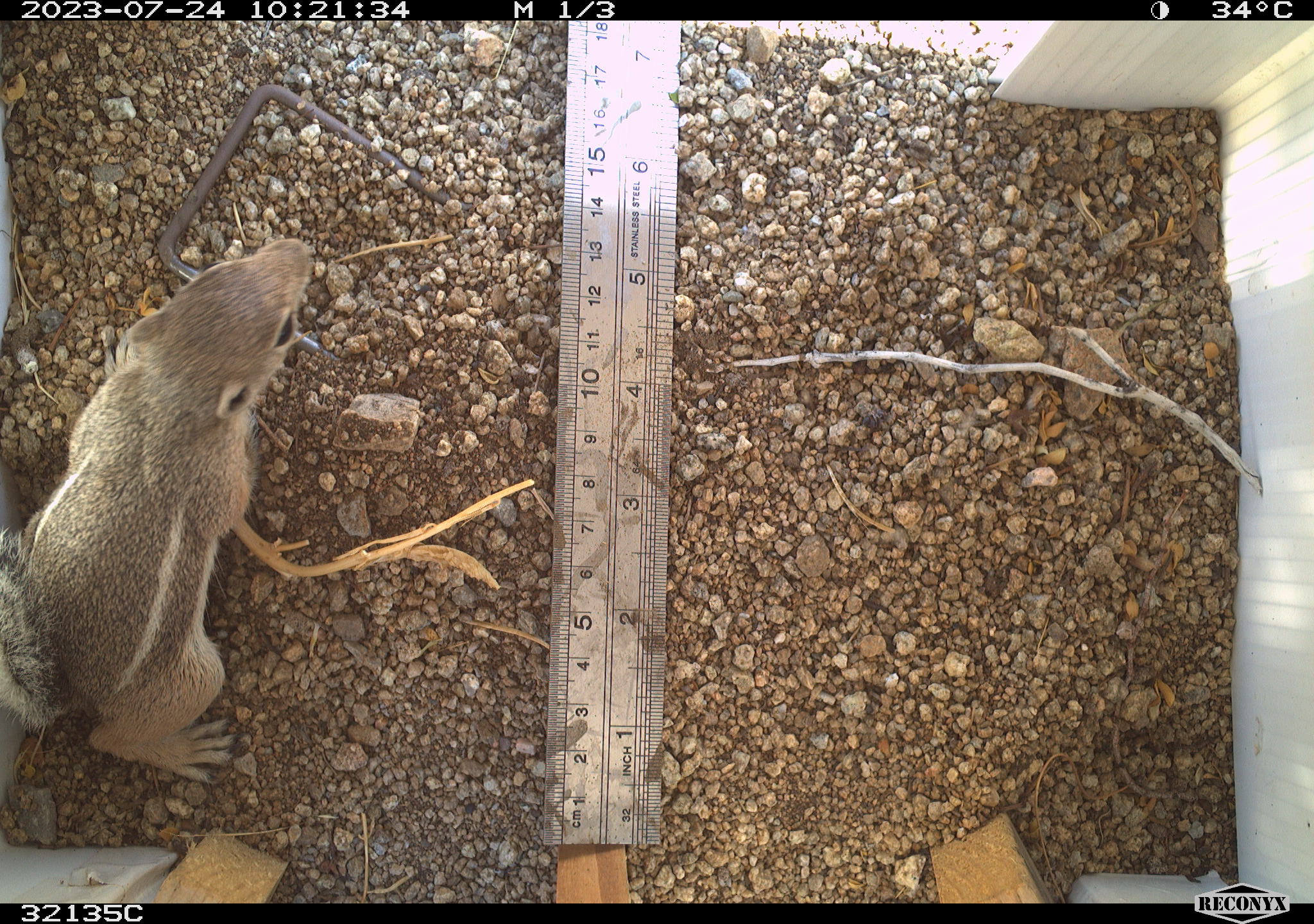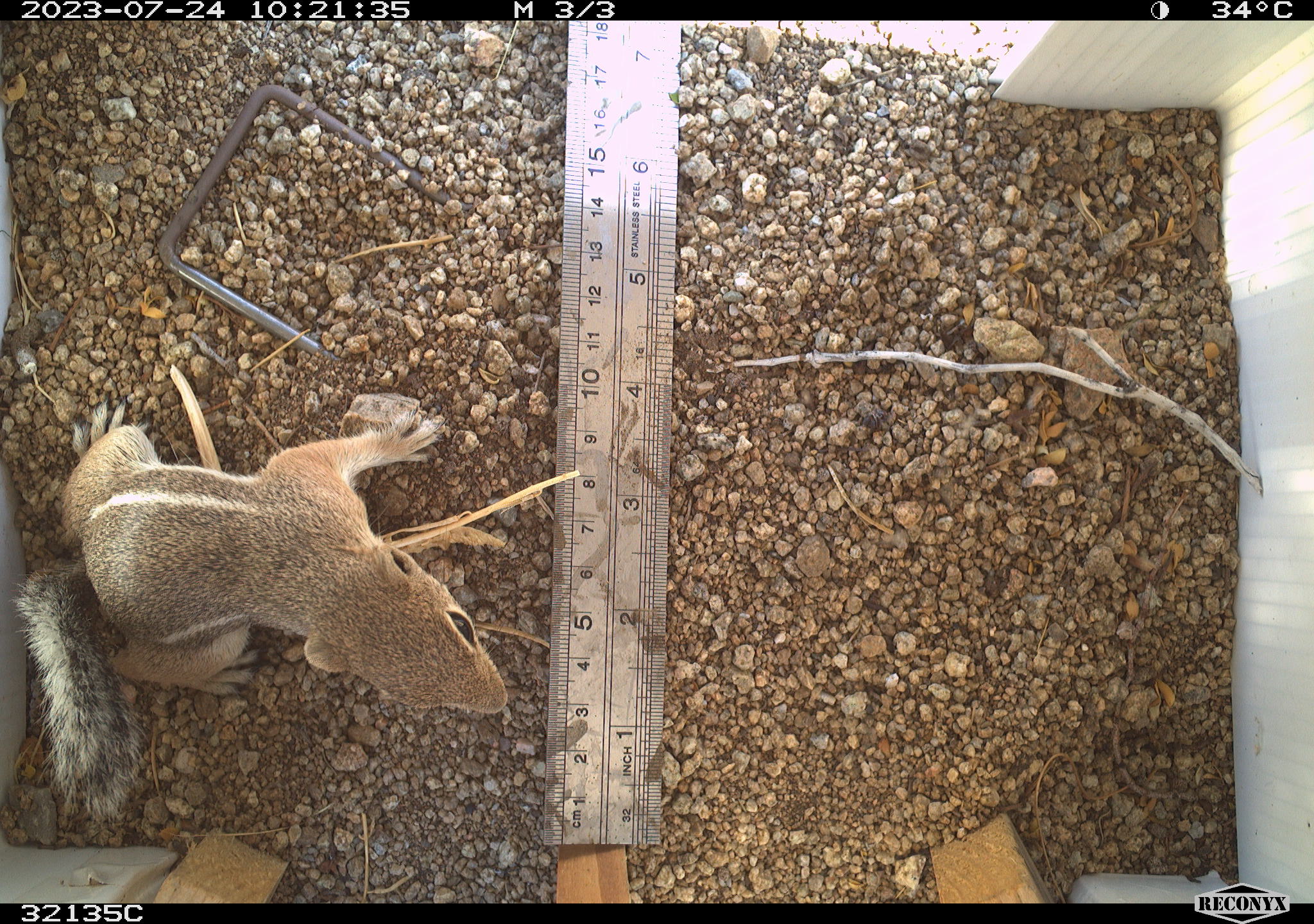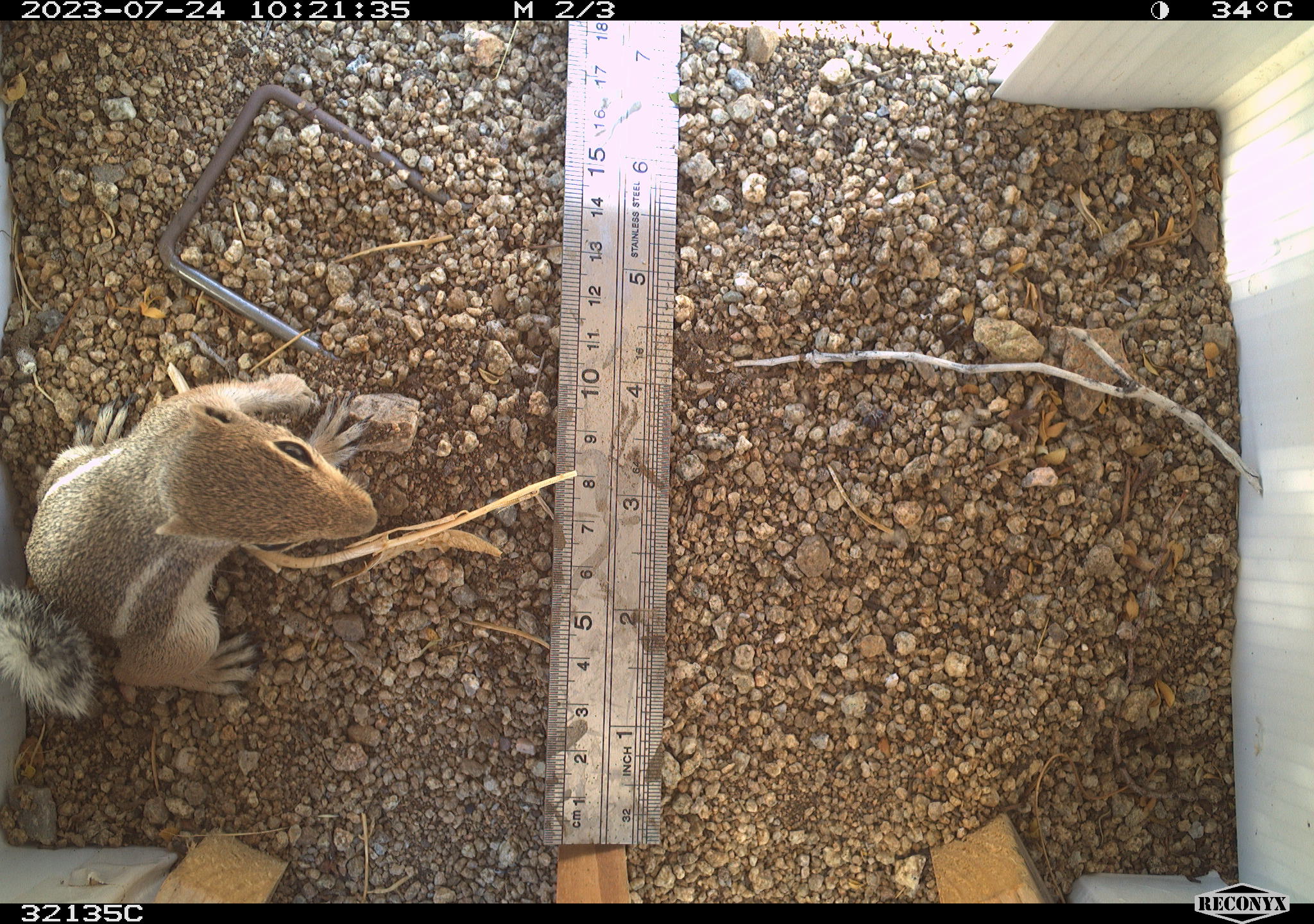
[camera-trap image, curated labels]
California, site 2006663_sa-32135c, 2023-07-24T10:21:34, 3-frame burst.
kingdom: Animalia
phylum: Chordata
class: Mammalia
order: Rodentia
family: Sciuridae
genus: Ammospermophilus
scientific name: Ammospermophilus leucurus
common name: white-tailed antelope squirrel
White-tailed antelope squirrel (Ammospermophilus leucurus).